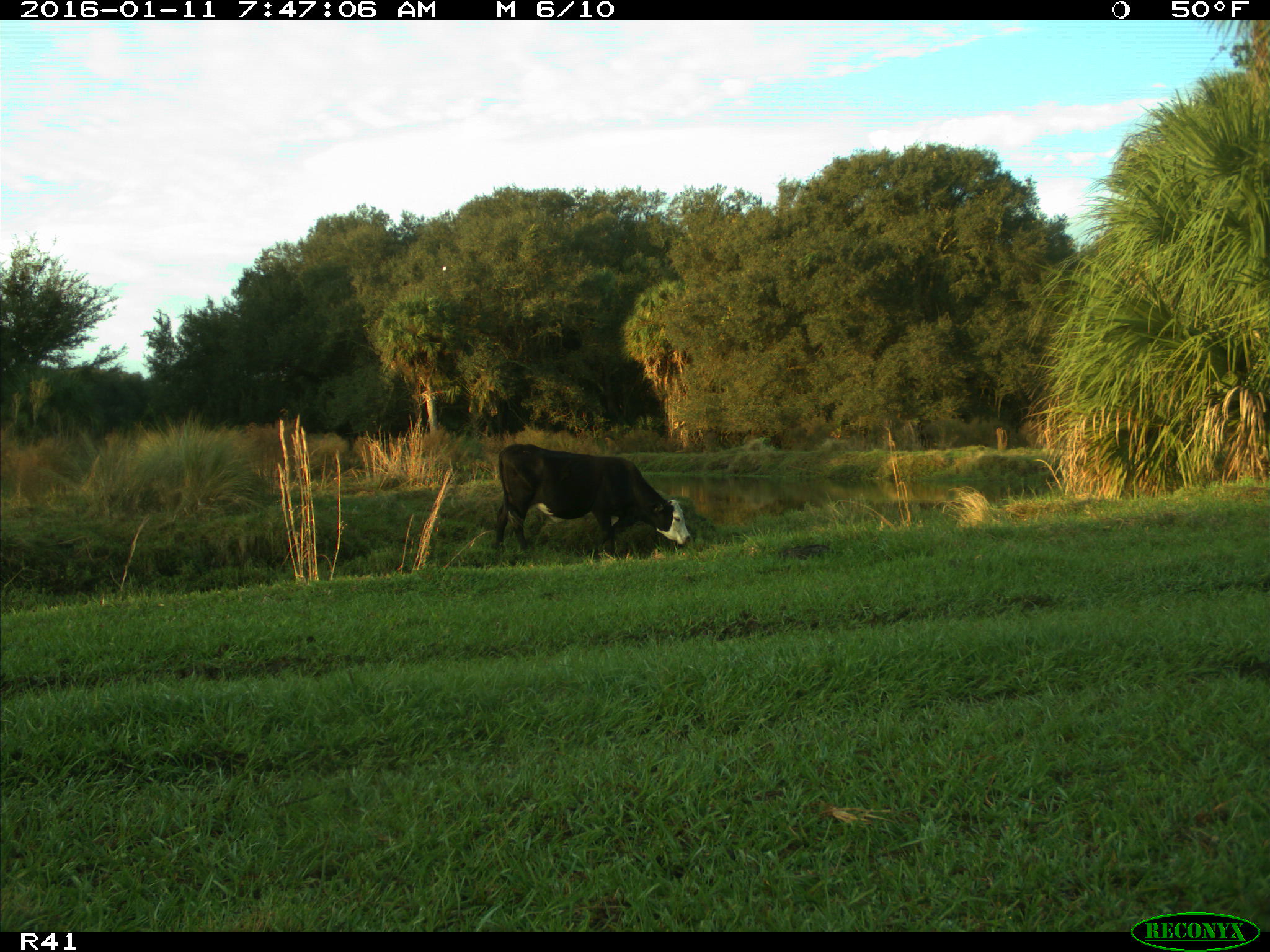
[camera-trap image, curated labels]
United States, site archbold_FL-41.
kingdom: Animalia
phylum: Chordata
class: Mammalia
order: Artiodactyla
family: Bovidae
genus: Bos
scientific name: Bos taurus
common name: domestic cow